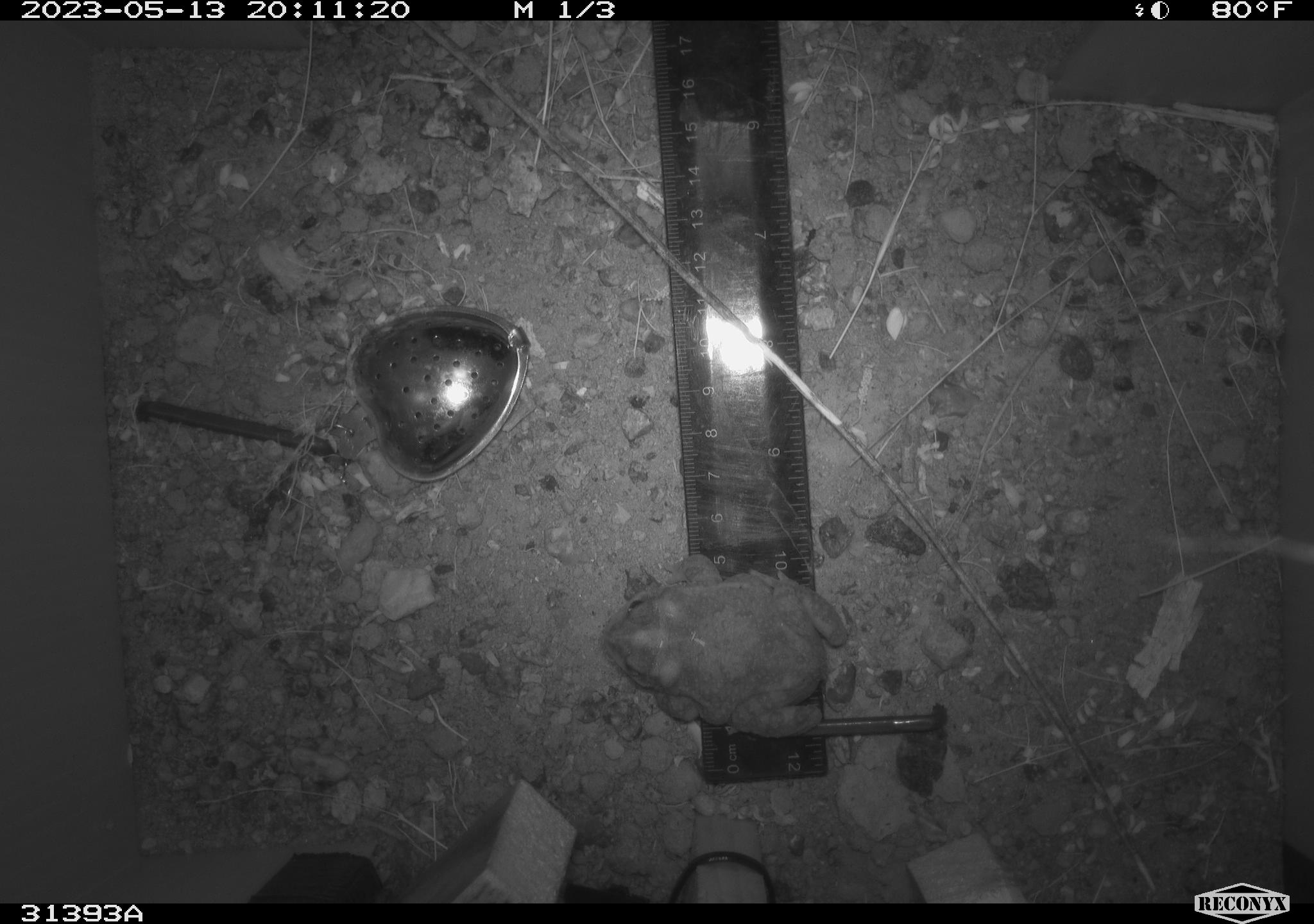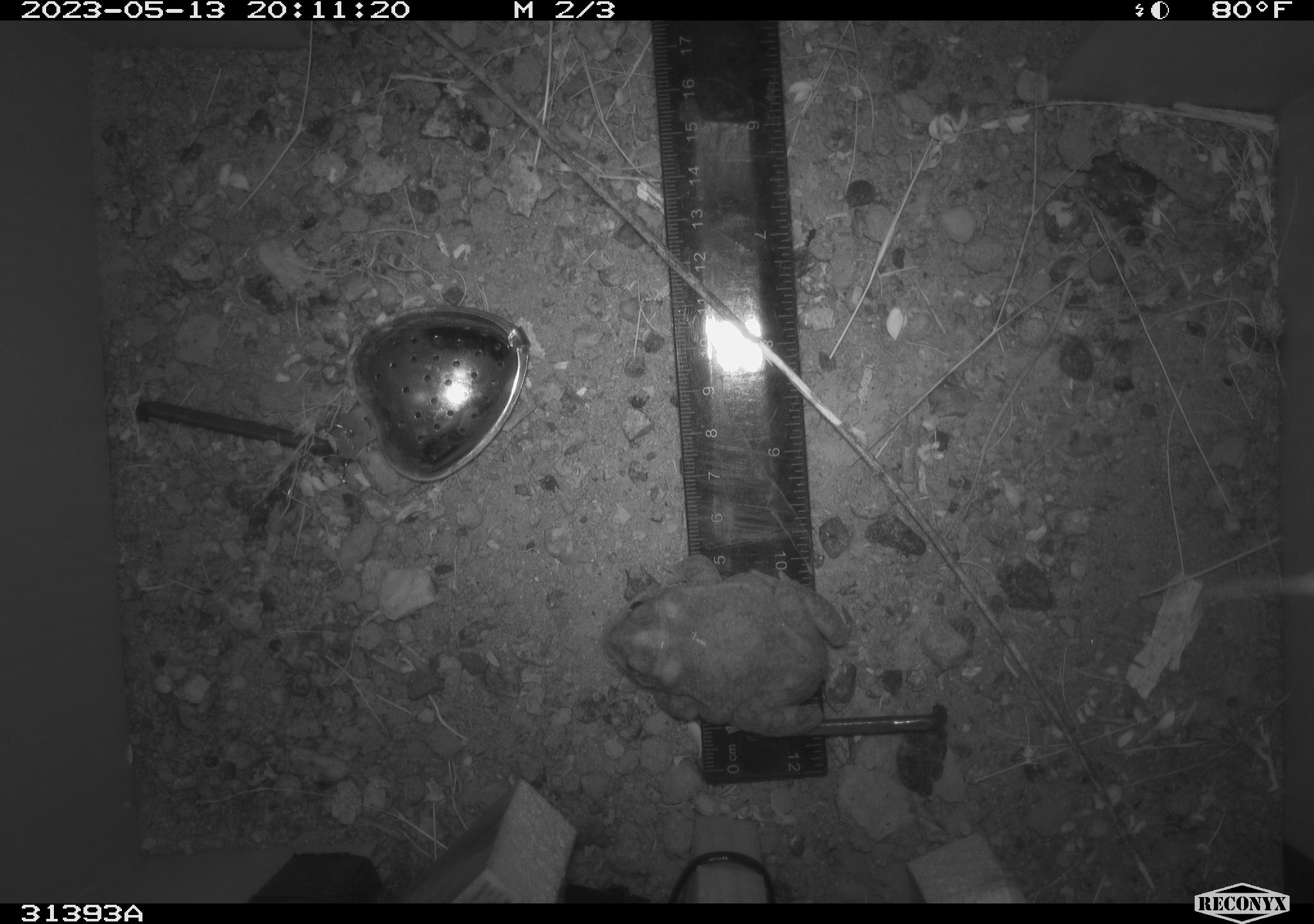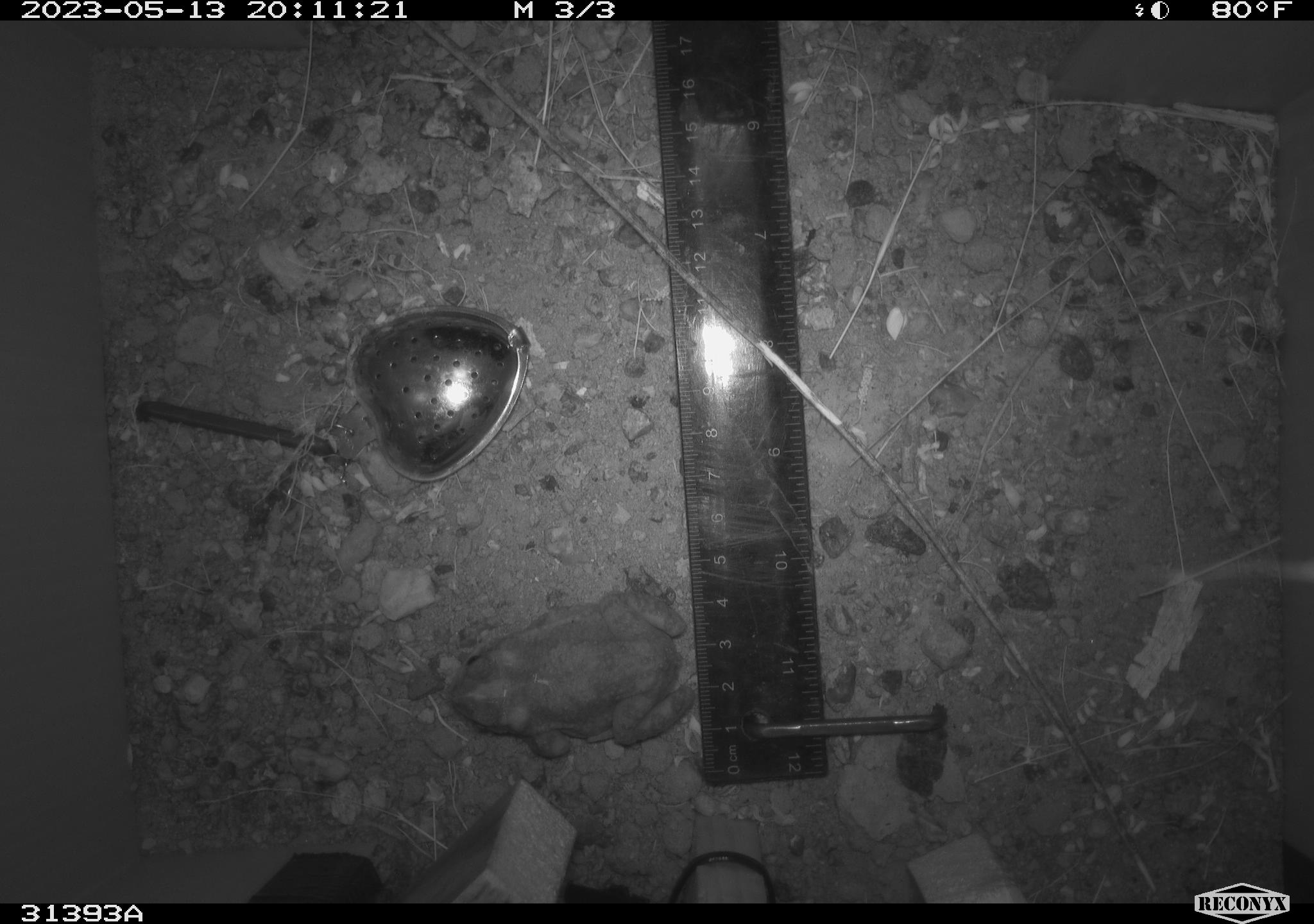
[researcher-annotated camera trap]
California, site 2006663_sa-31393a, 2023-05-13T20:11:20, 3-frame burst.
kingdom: Animalia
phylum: Chordata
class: Amphibia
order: Anura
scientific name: Anura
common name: frogs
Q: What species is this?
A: Frogs (Anura).